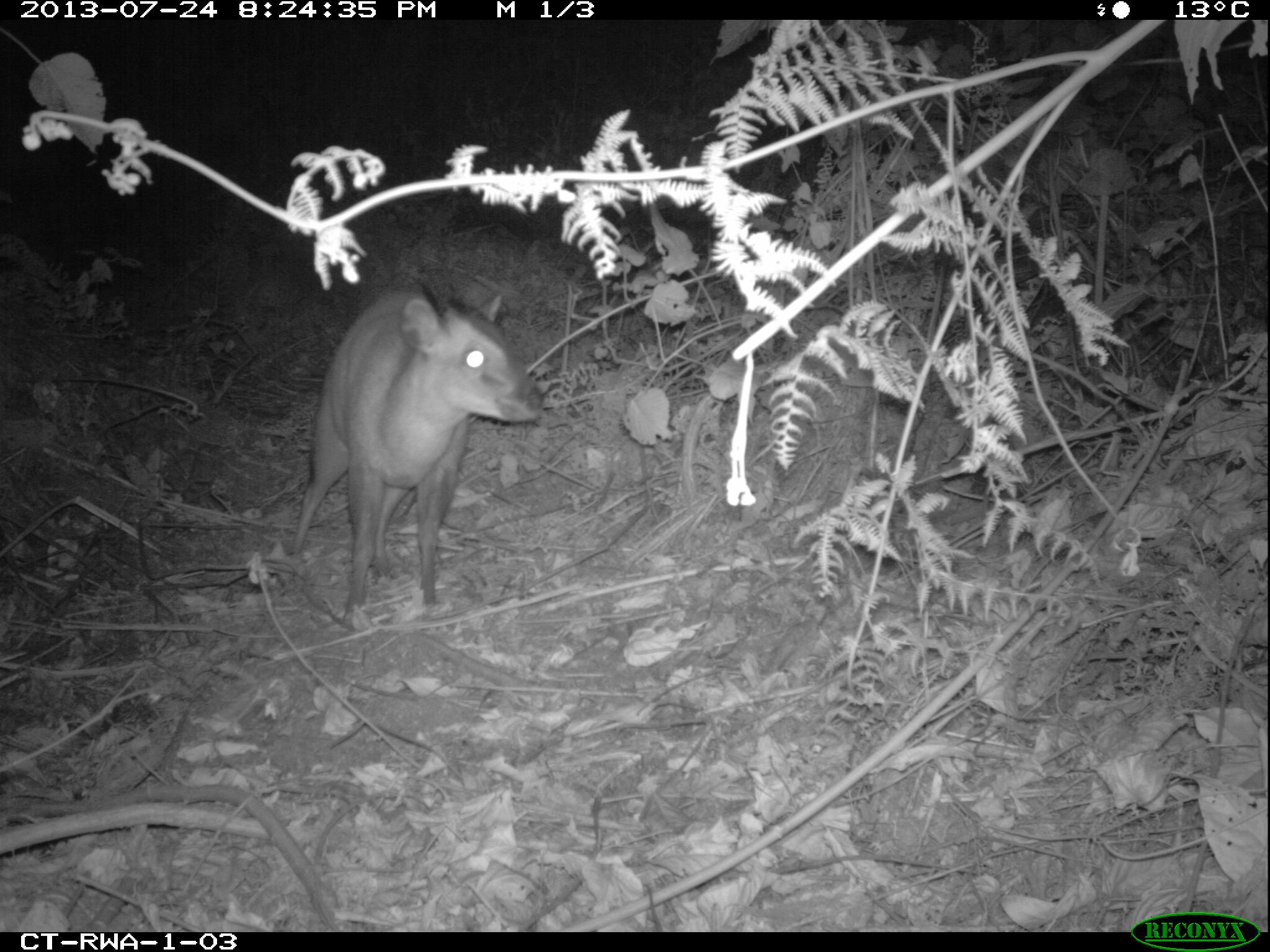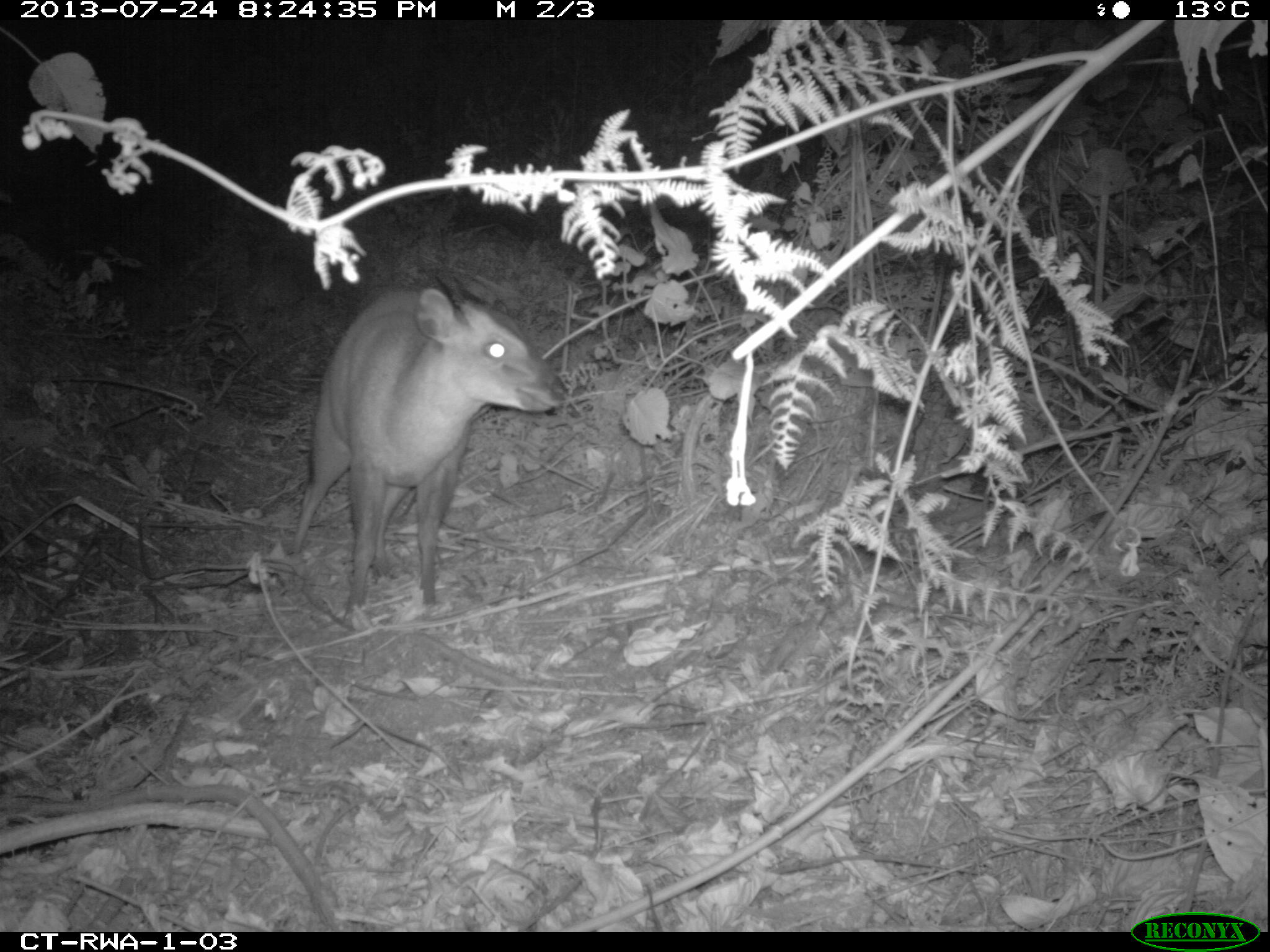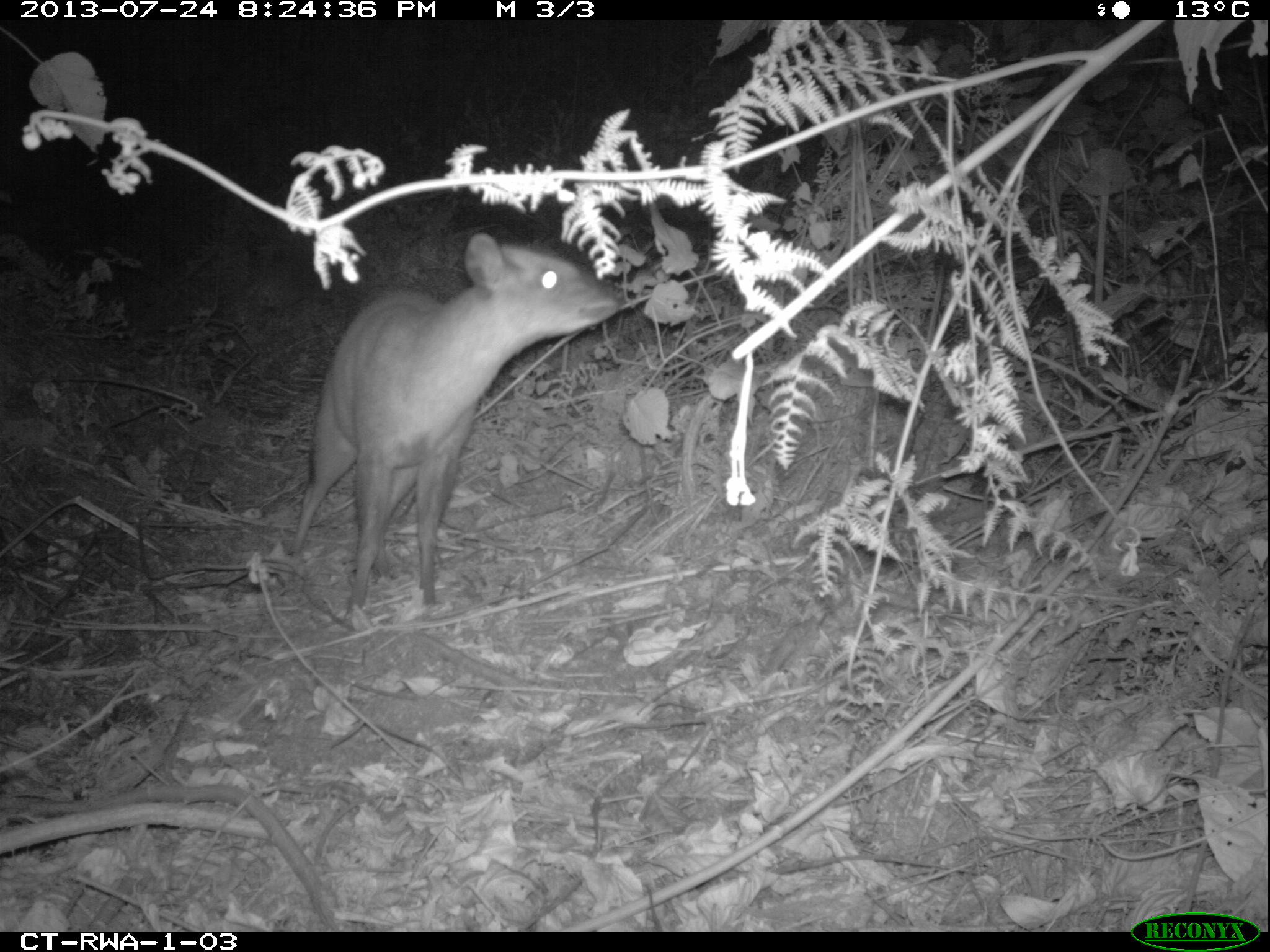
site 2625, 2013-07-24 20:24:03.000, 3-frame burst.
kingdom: Animalia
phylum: Chordata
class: Mammalia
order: Artiodactyla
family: Bovidae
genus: Cephalophus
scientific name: Cephalophus nigrifrons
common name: black-fronted duiker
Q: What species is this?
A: Cephalophus nigrifrons (black-fronted duiker).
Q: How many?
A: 1.